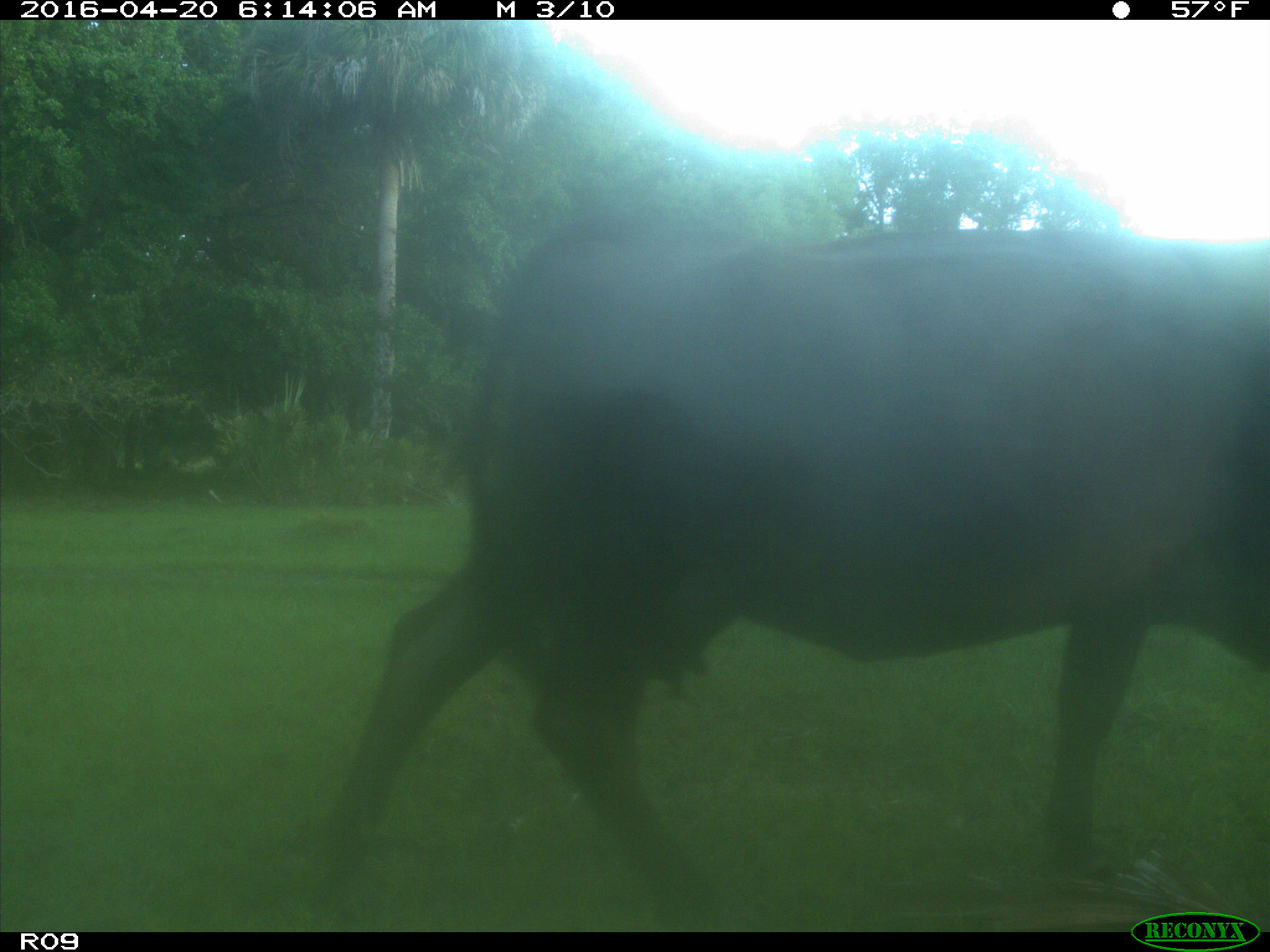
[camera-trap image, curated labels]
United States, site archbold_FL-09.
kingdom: Animalia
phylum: Chordata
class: Mammalia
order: Artiodactyla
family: Bovidae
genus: Bos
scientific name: Bos taurus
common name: domestic cow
Bos taurus (domestic cow).